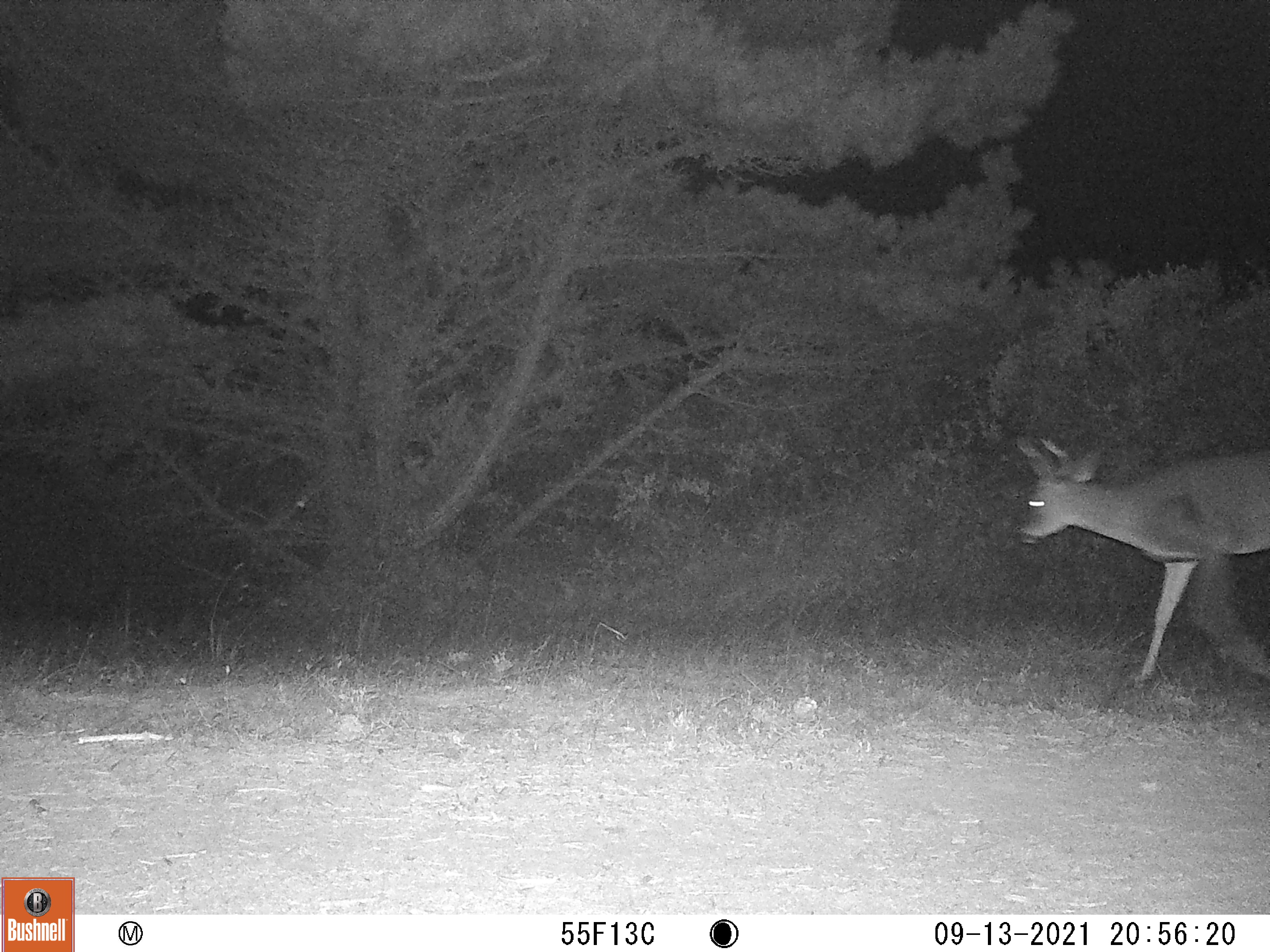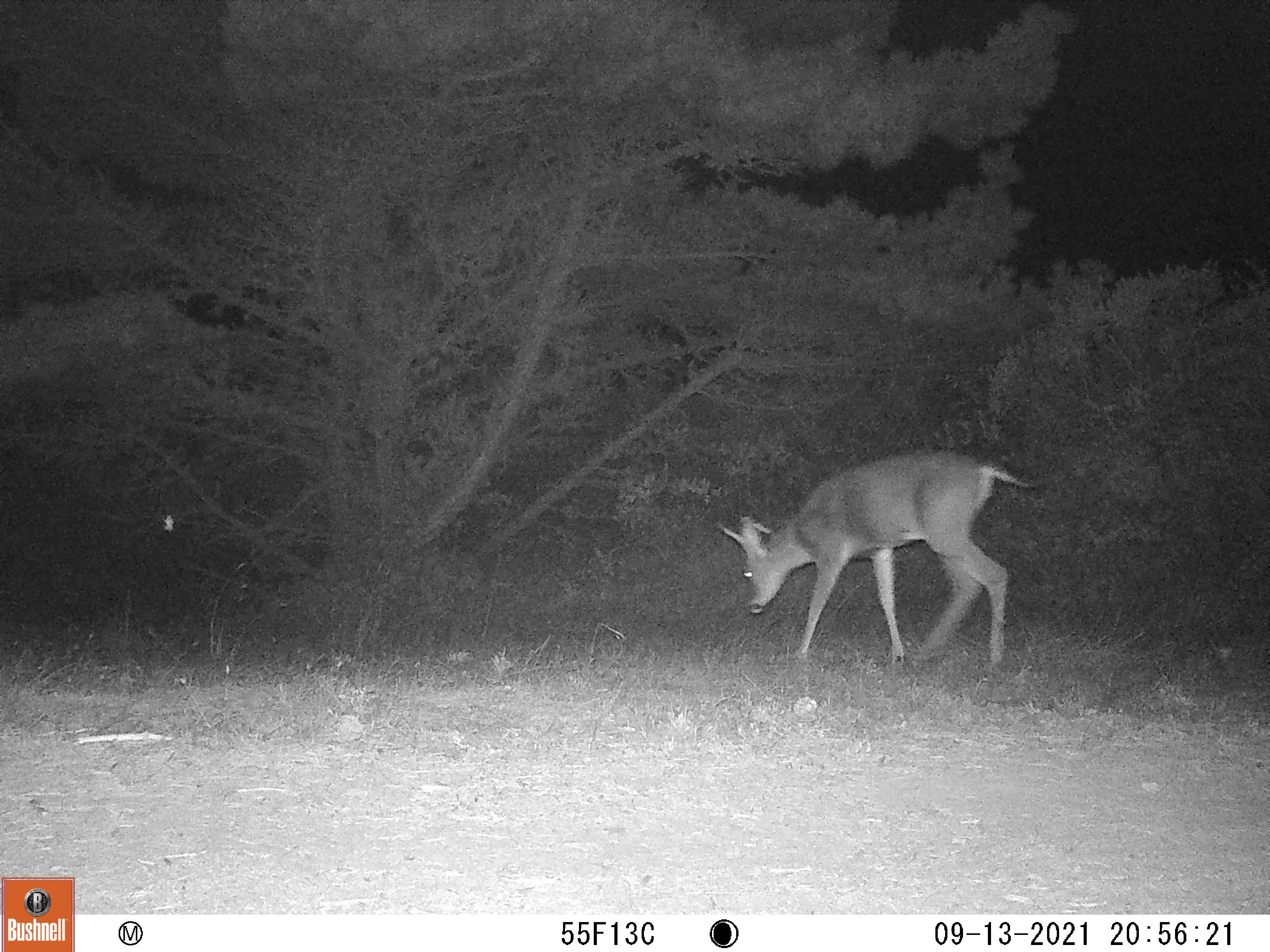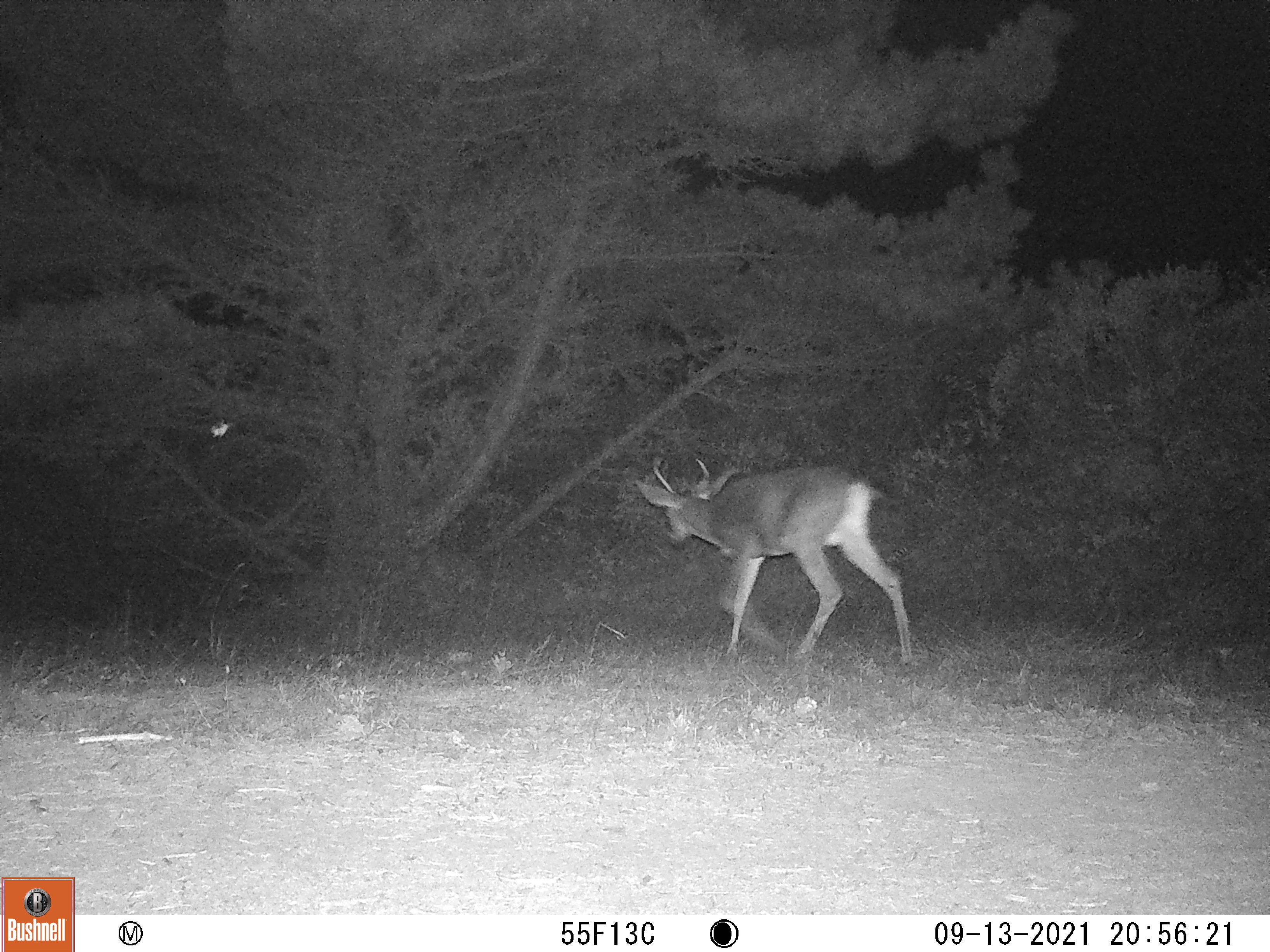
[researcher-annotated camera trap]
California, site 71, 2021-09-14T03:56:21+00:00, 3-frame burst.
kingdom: Animalia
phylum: Chordata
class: Mammalia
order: Artiodactyla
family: Cervidae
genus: Odocoileus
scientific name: Odocoileus hemionus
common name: mule deer